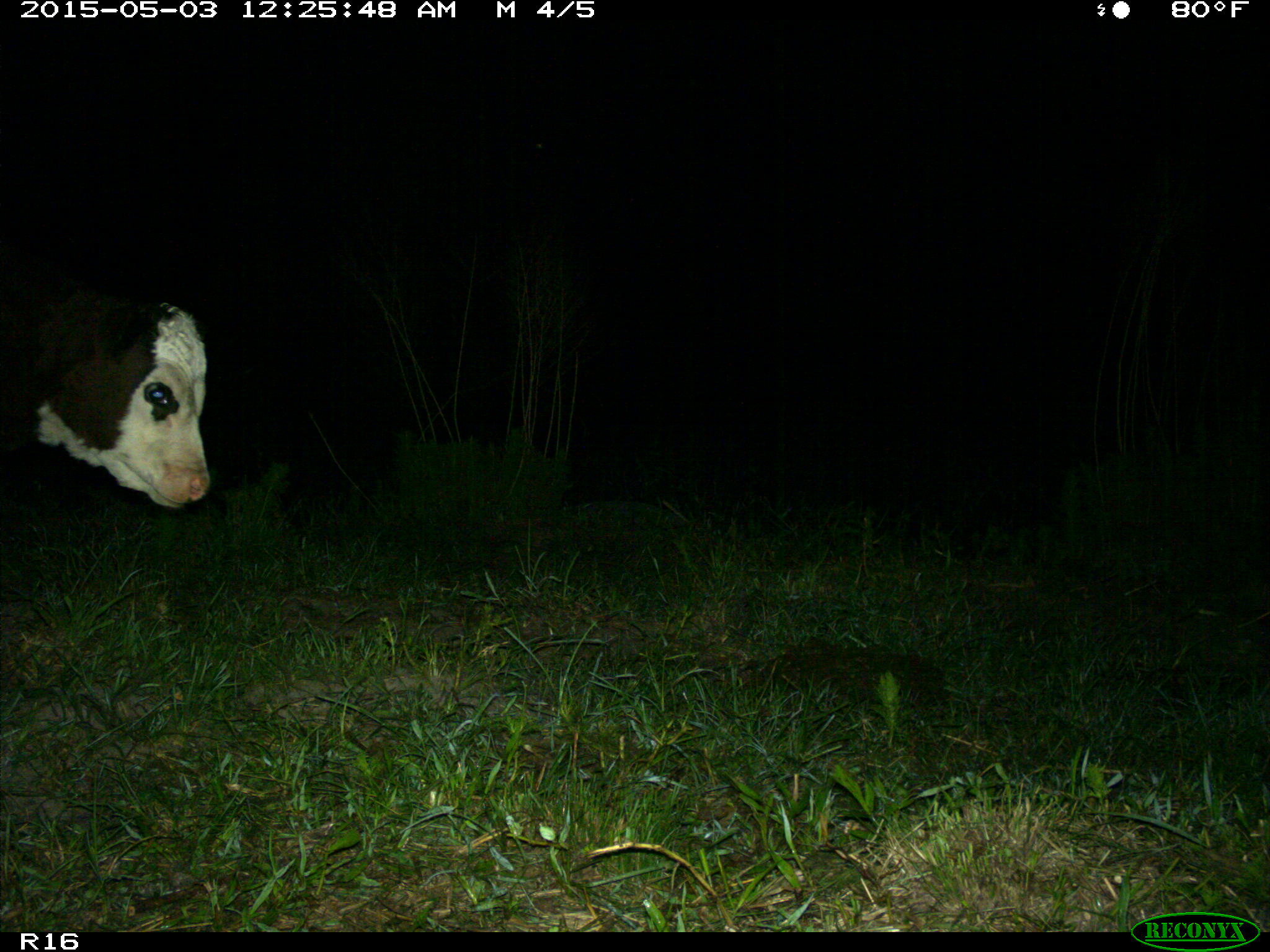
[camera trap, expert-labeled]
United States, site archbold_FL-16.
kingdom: Animalia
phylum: Chordata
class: Mammalia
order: Artiodactyla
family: Bovidae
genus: Bos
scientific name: Bos taurus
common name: domestic cow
Bos taurus (domestic cow).